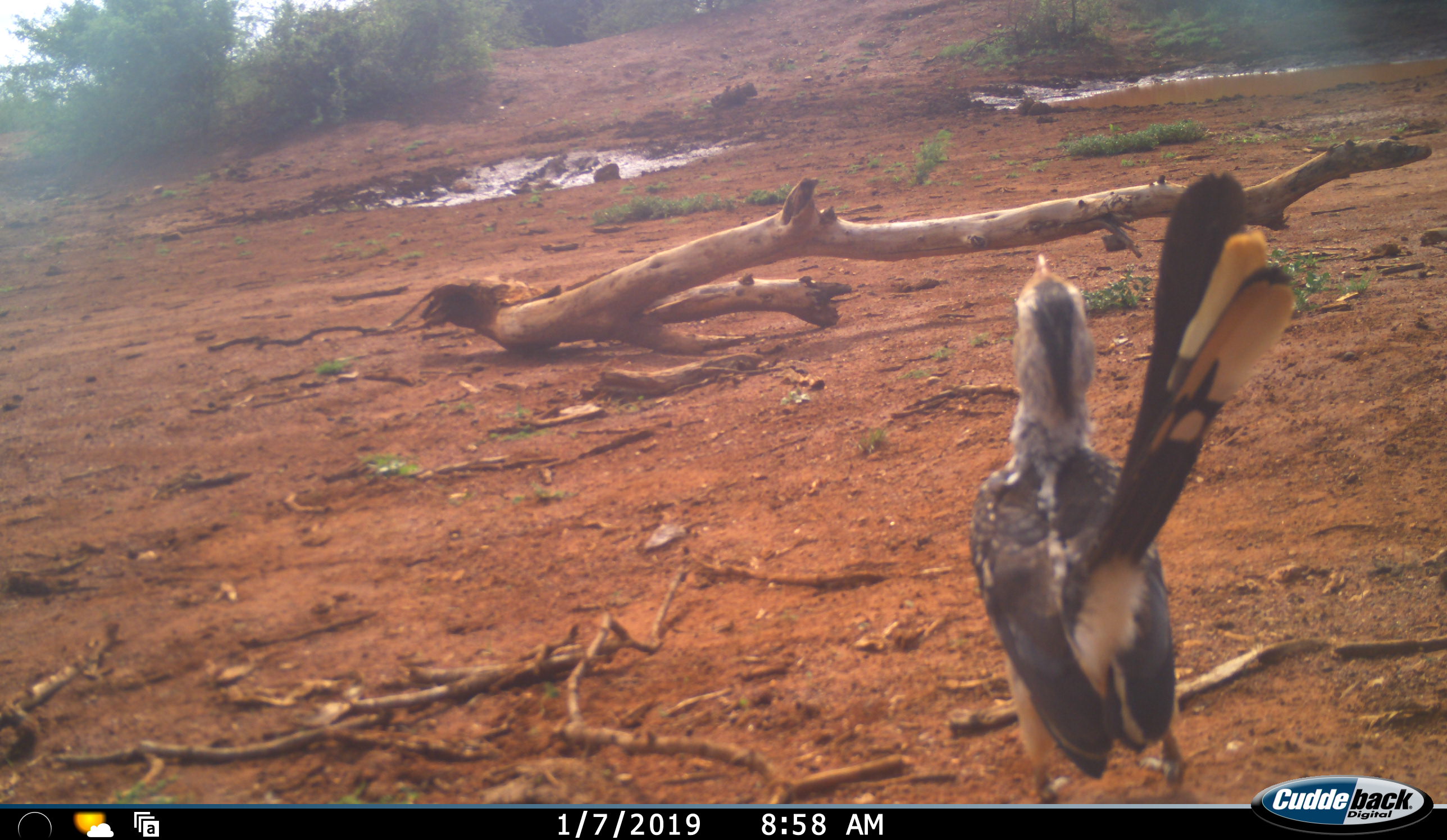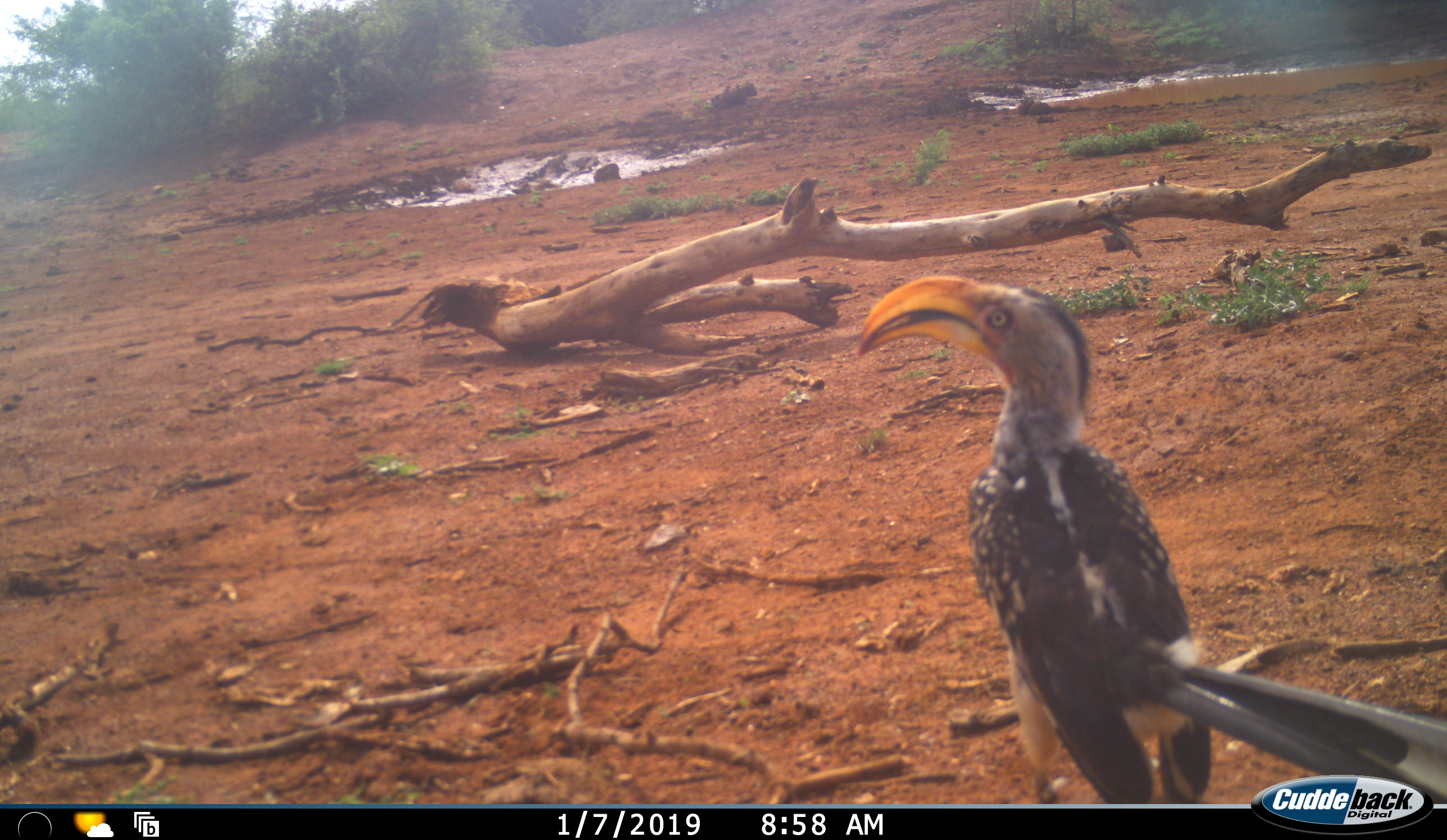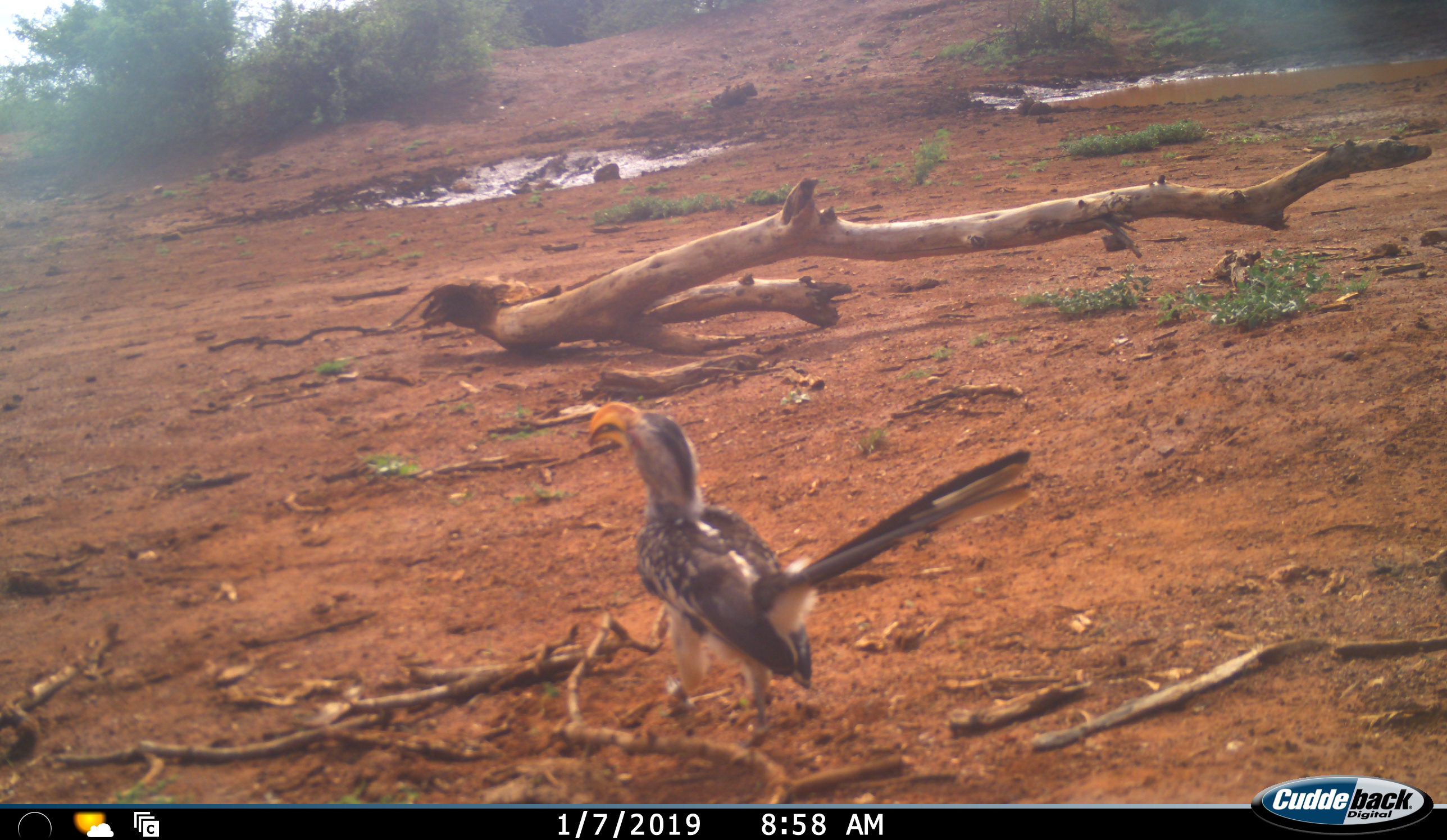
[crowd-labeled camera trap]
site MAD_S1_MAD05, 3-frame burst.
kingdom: Animalia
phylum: Chordata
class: Aves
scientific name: Aves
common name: bird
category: birdother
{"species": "birdother (bird) (Aves)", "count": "1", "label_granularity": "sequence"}